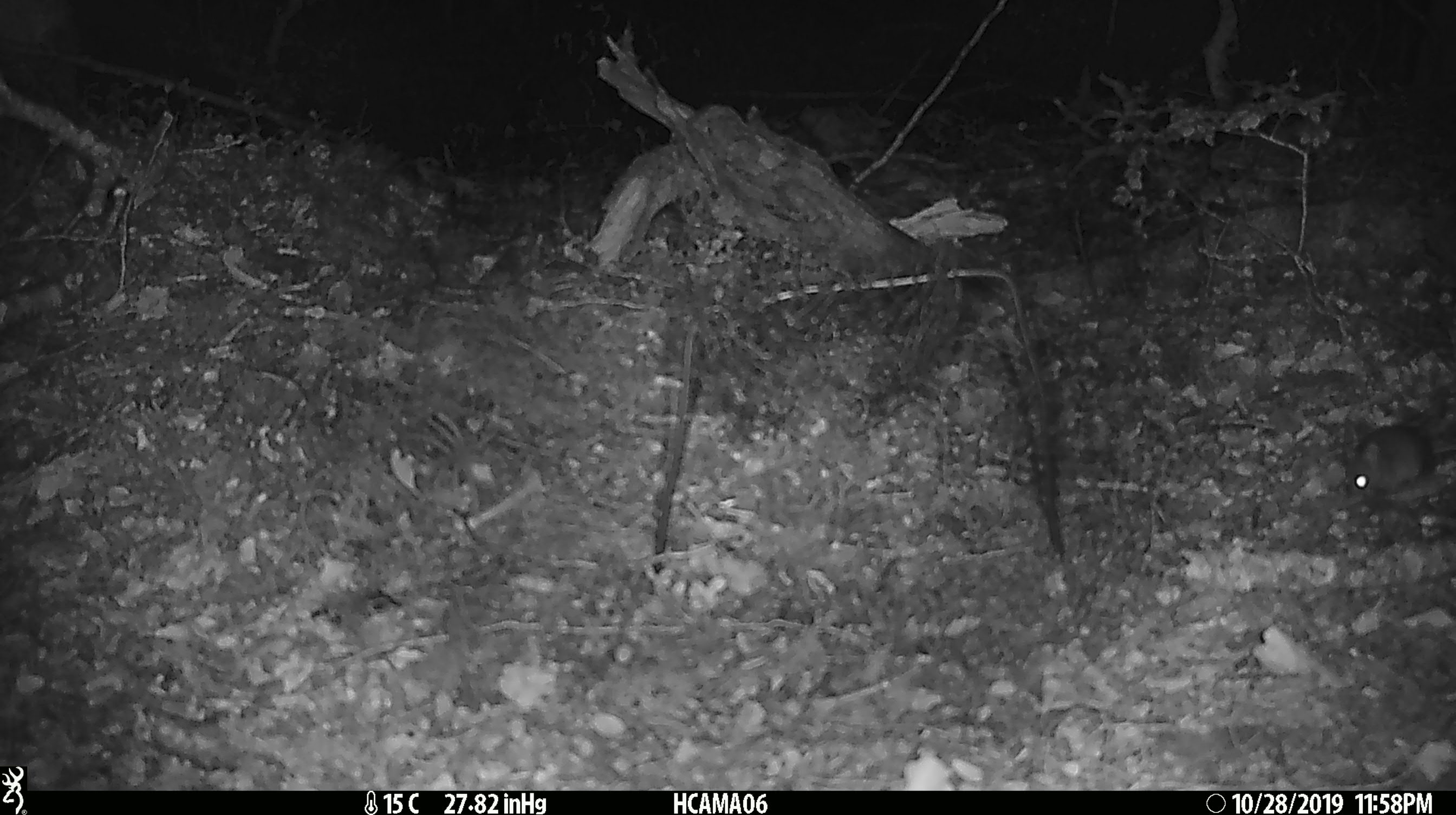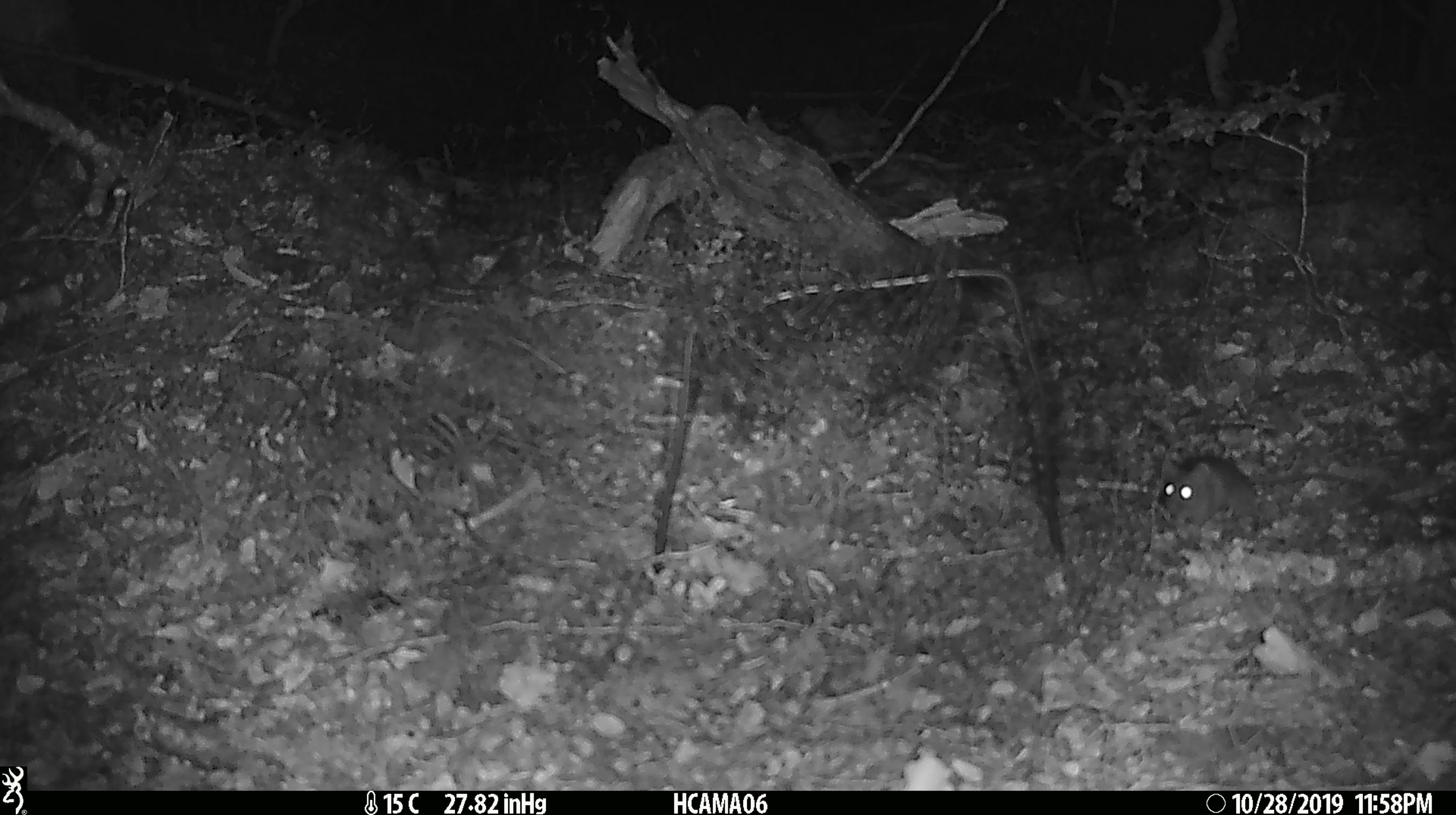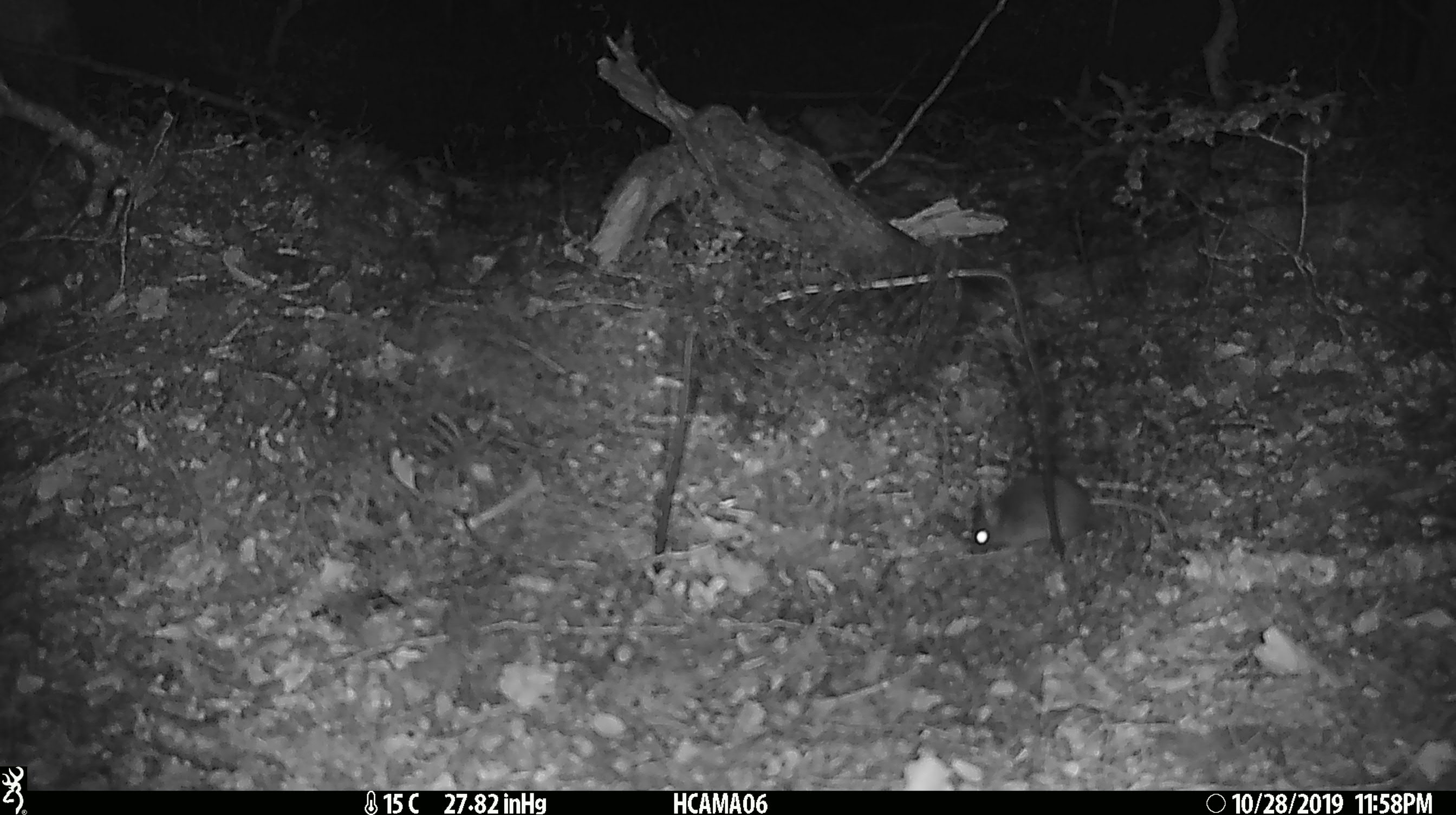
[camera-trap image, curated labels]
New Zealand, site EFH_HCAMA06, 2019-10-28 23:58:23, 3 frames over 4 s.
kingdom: Animalia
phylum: Chordata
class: Mammalia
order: Rodentia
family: Muridae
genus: Mus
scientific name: Mus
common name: mouse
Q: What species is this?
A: Mouse (Mus).